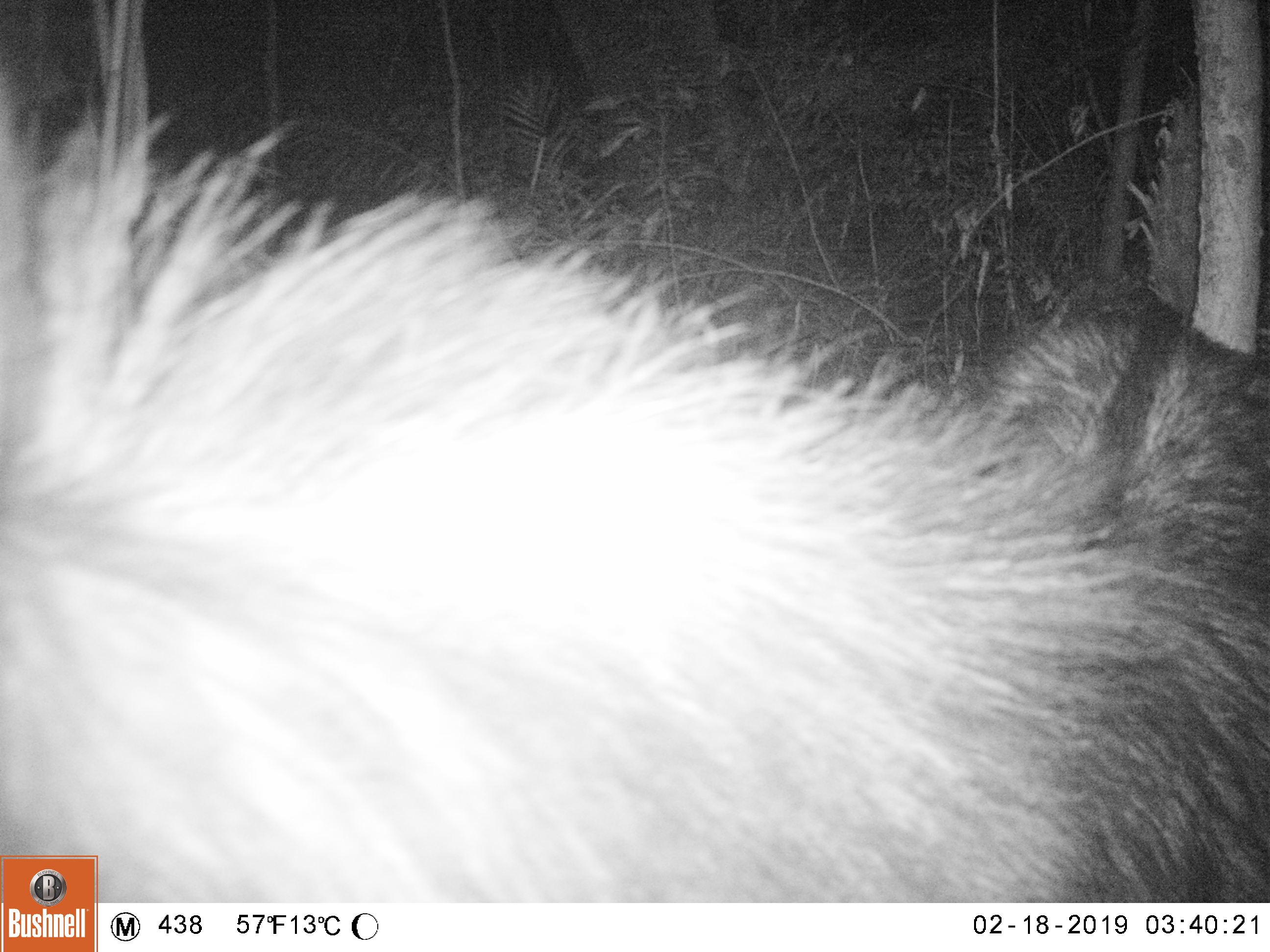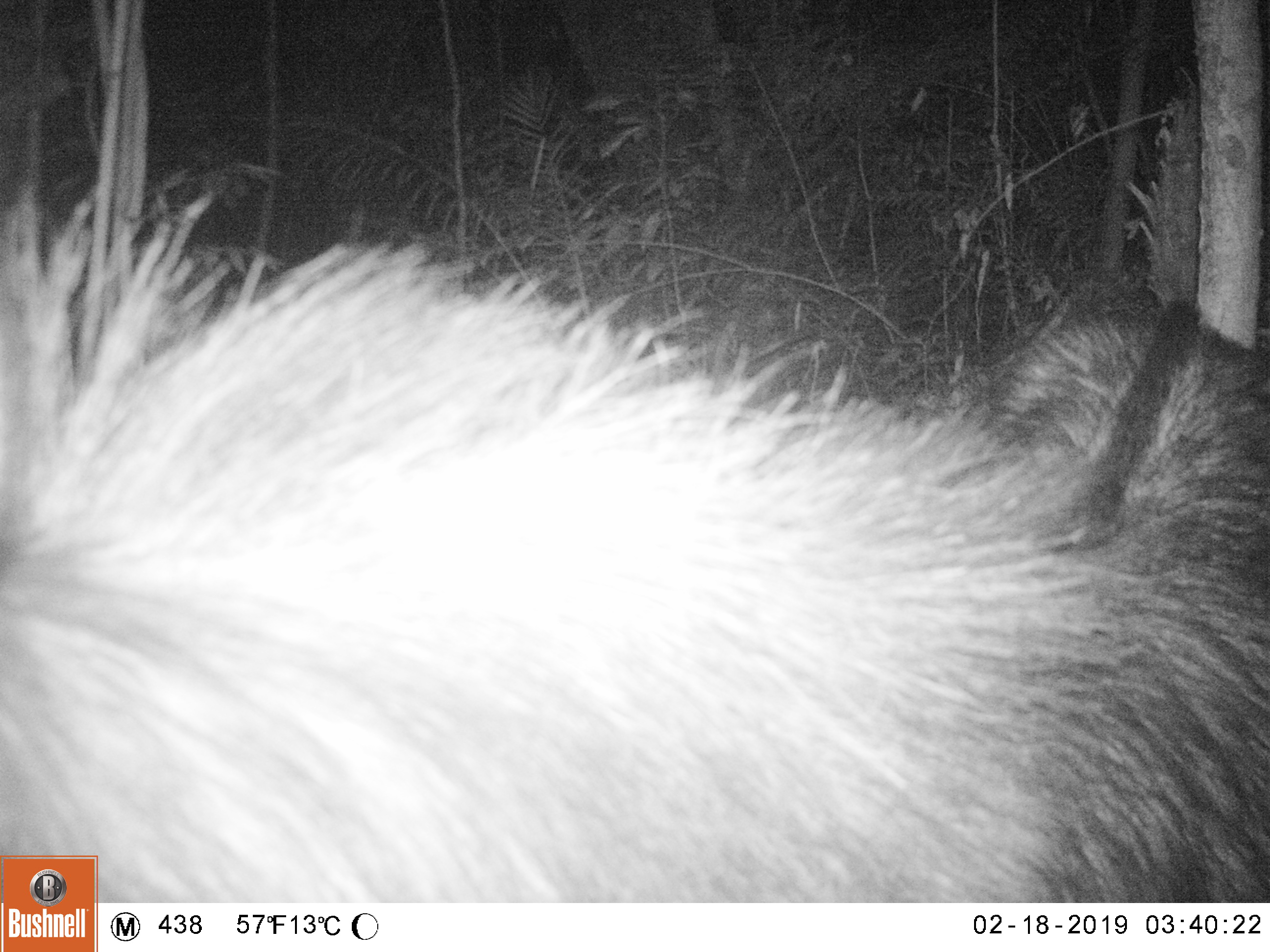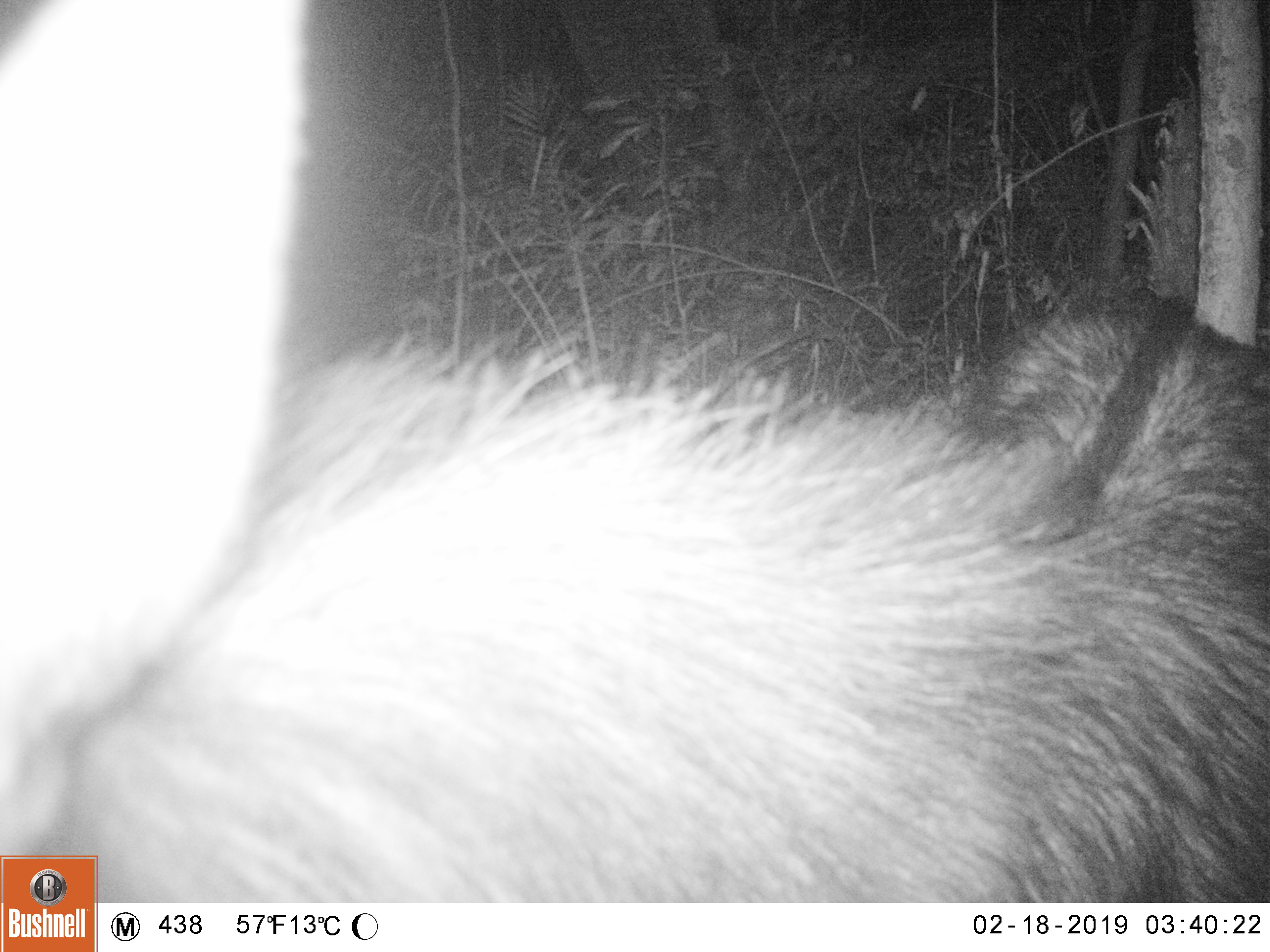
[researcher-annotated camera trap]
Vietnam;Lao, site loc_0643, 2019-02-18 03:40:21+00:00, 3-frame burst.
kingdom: Animalia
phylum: Chordata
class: Mammalia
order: Artiodactyla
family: Bovidae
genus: Capricornis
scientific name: Capricornis sumatraensis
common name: chinese serow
Chinese serow (Capricornis sumatraensis). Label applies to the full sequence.